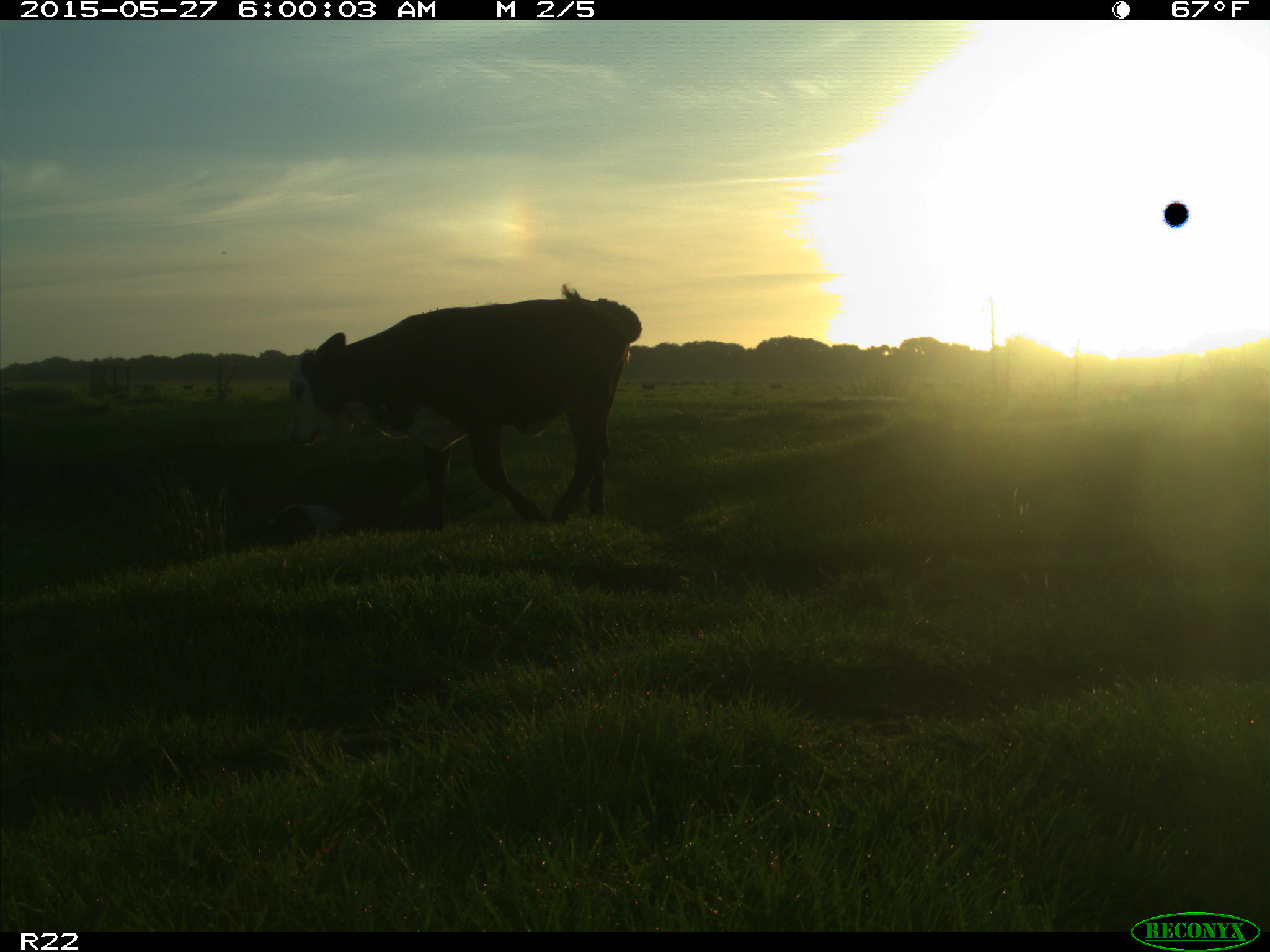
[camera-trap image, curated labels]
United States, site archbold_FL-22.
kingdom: Animalia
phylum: Chordata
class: Mammalia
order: Artiodactyla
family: Bovidae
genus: Bos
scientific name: Bos taurus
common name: domestic cow